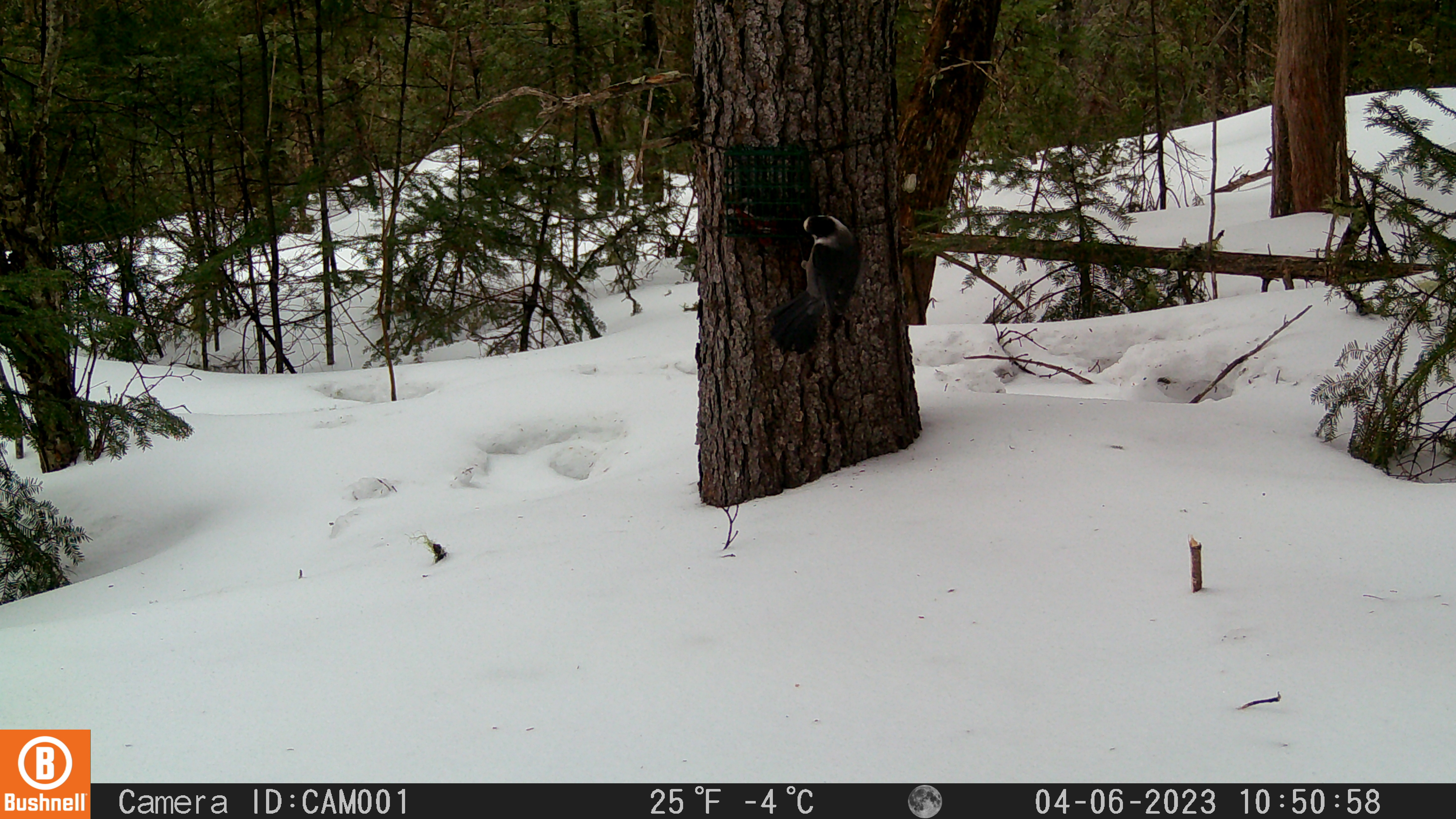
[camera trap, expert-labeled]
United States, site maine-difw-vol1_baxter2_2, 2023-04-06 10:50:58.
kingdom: Animalia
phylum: Chordata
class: Aves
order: Passeriformes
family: Corvidae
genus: Perisoreus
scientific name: Perisoreus canadensis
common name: canada jay